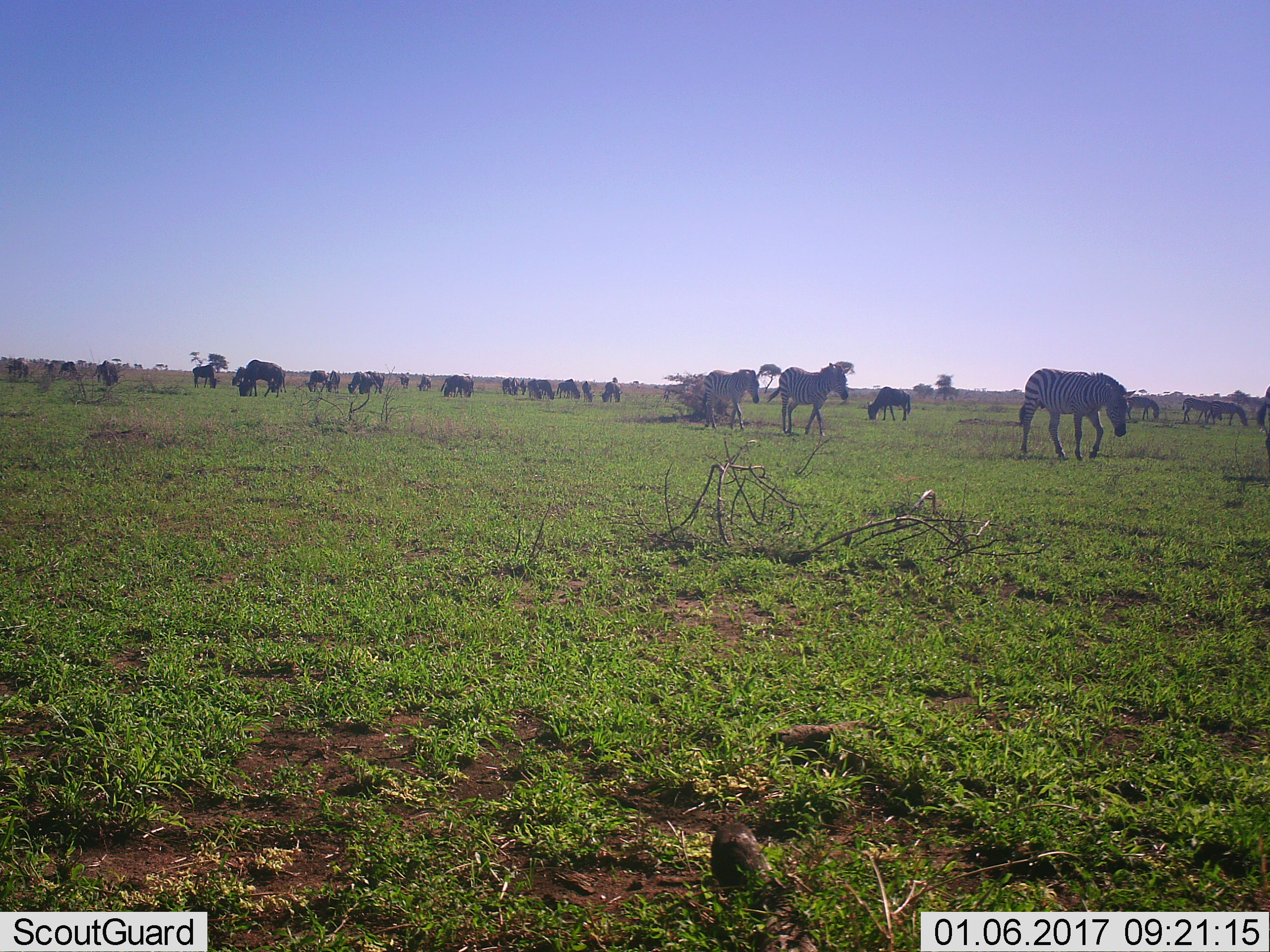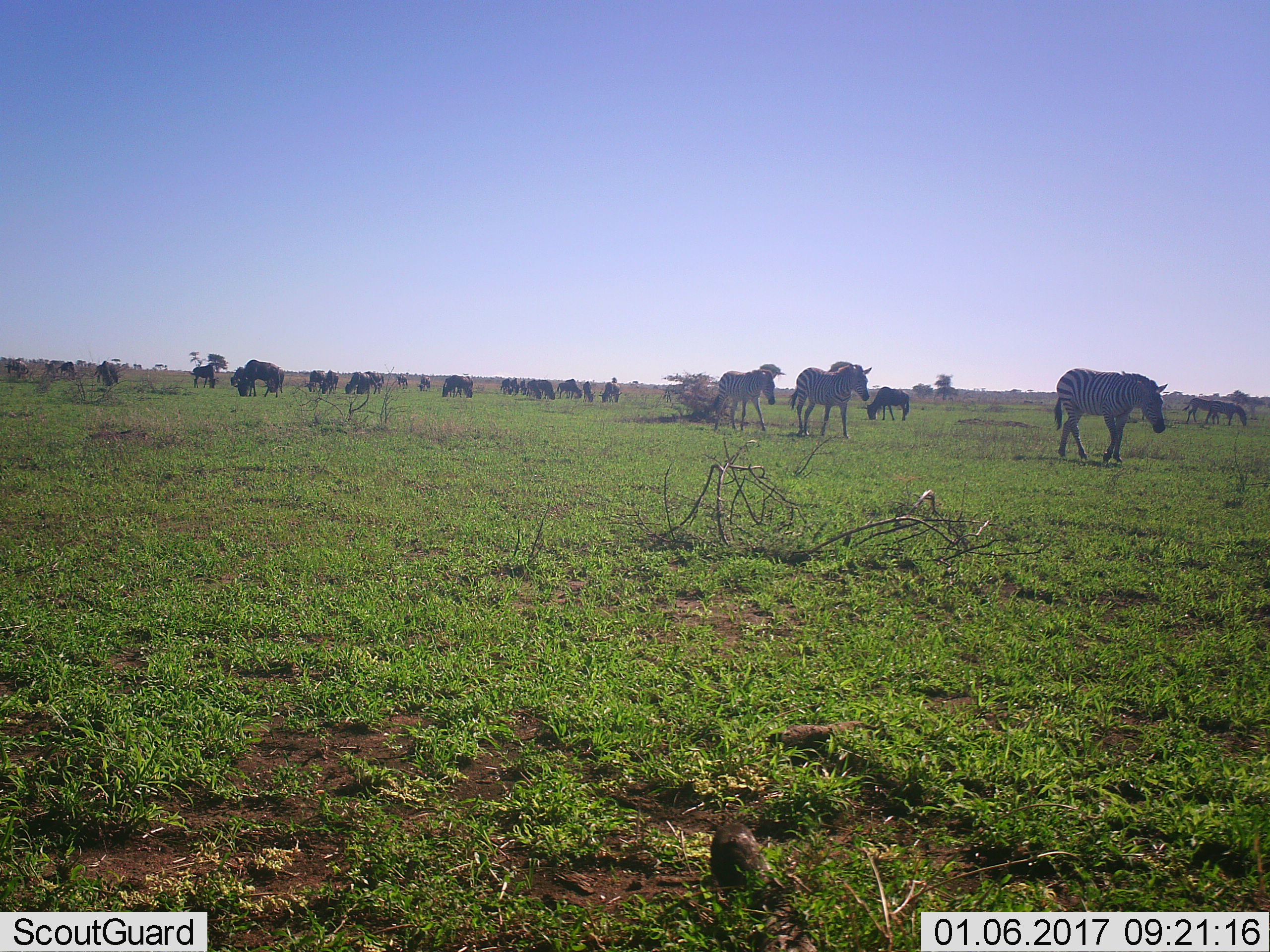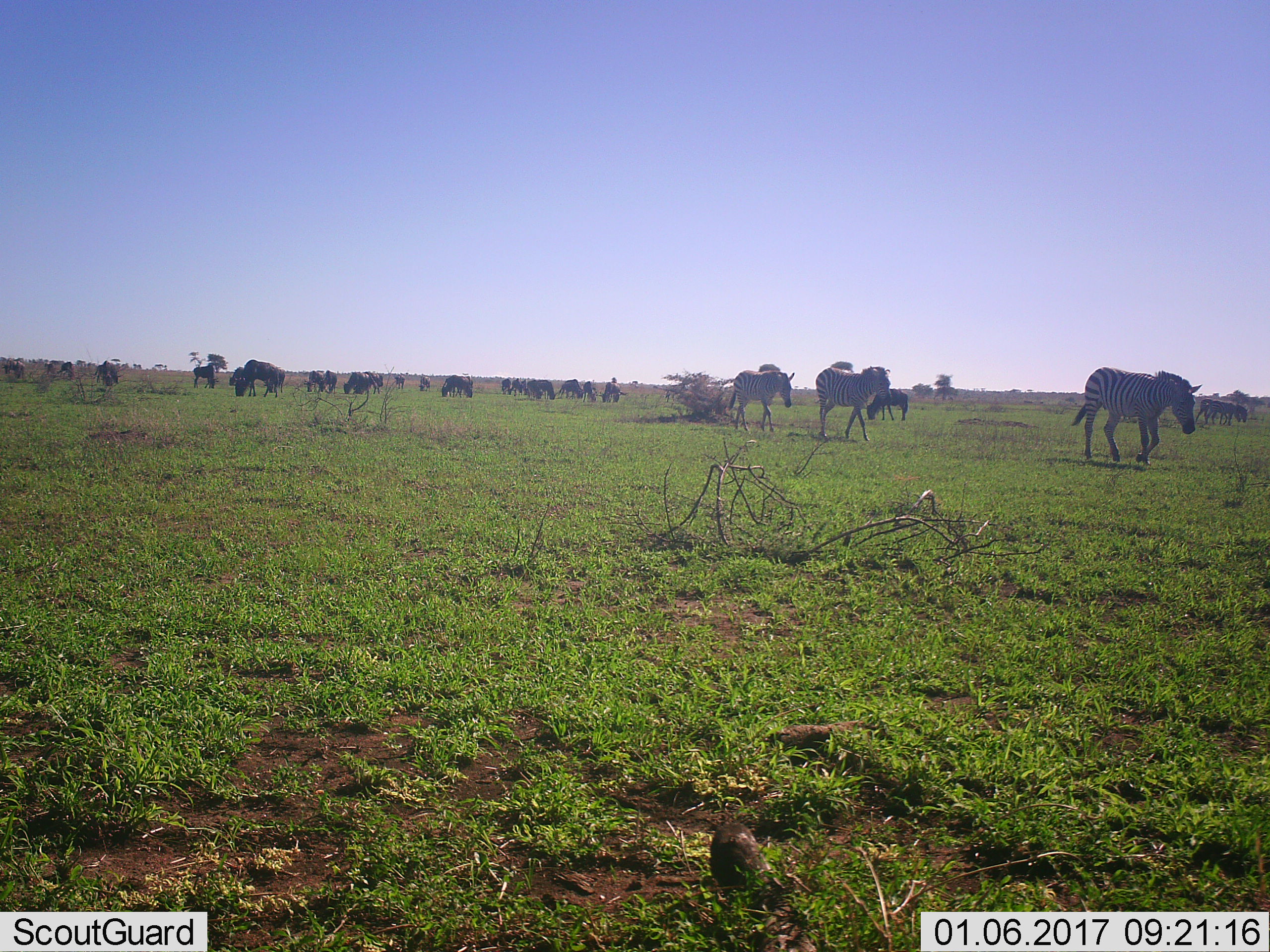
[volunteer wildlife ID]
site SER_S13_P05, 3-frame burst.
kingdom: Animalia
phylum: Chordata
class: Mammalia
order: Artiodactyla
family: Bovidae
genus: Connochaetes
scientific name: Connochaetes taurinus taurinus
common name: blue wildebeest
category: wildebeestblue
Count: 11-50.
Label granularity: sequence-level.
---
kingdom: Animalia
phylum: Chordata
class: Mammalia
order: Perissodactyla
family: Equidae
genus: Equus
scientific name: Equus quagga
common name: plains zebra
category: zebraplains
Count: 6.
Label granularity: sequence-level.